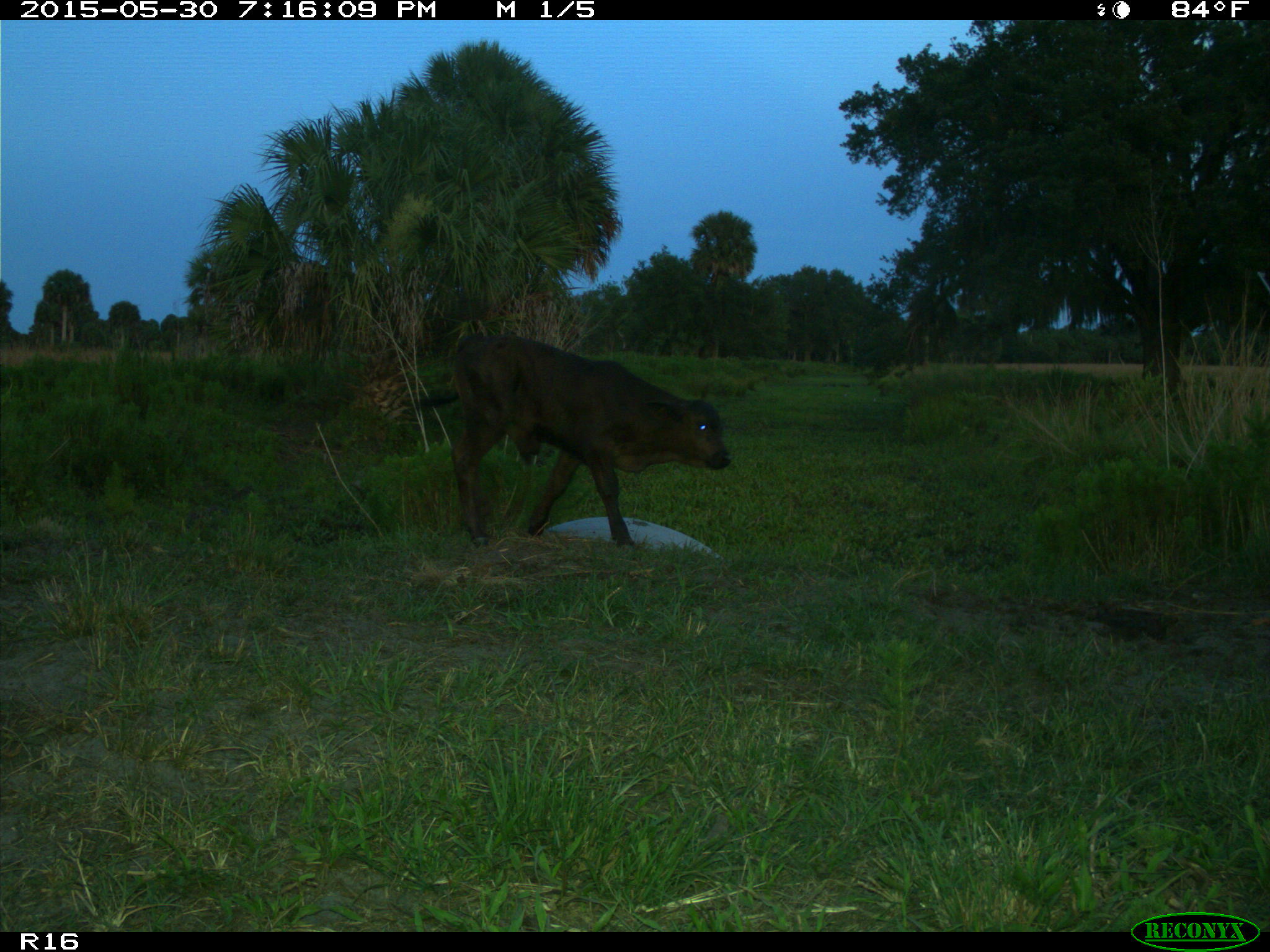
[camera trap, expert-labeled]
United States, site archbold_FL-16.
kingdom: Animalia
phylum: Chordata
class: Mammalia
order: Artiodactyla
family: Bovidae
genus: Bos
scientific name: Bos taurus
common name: domestic cow